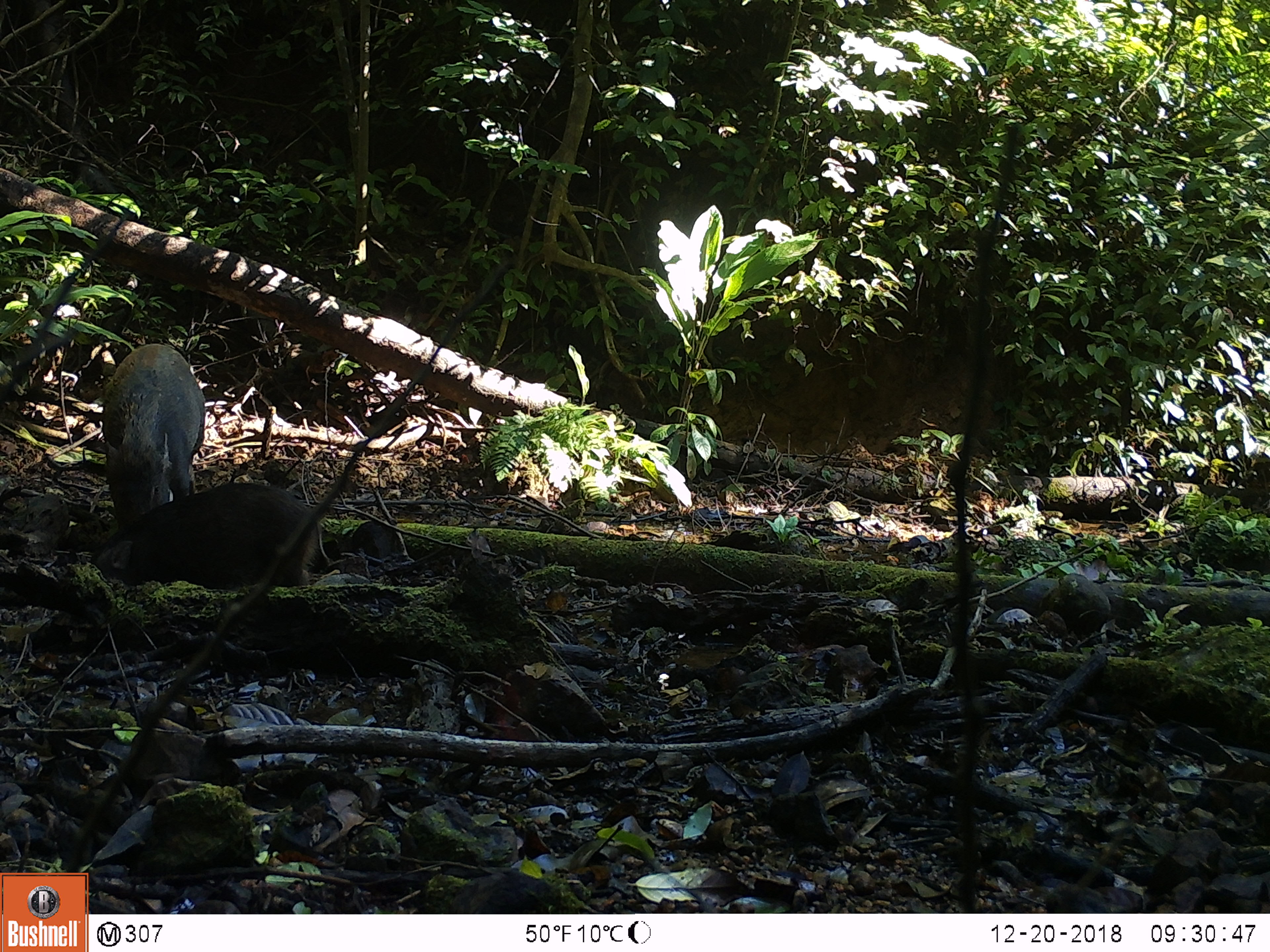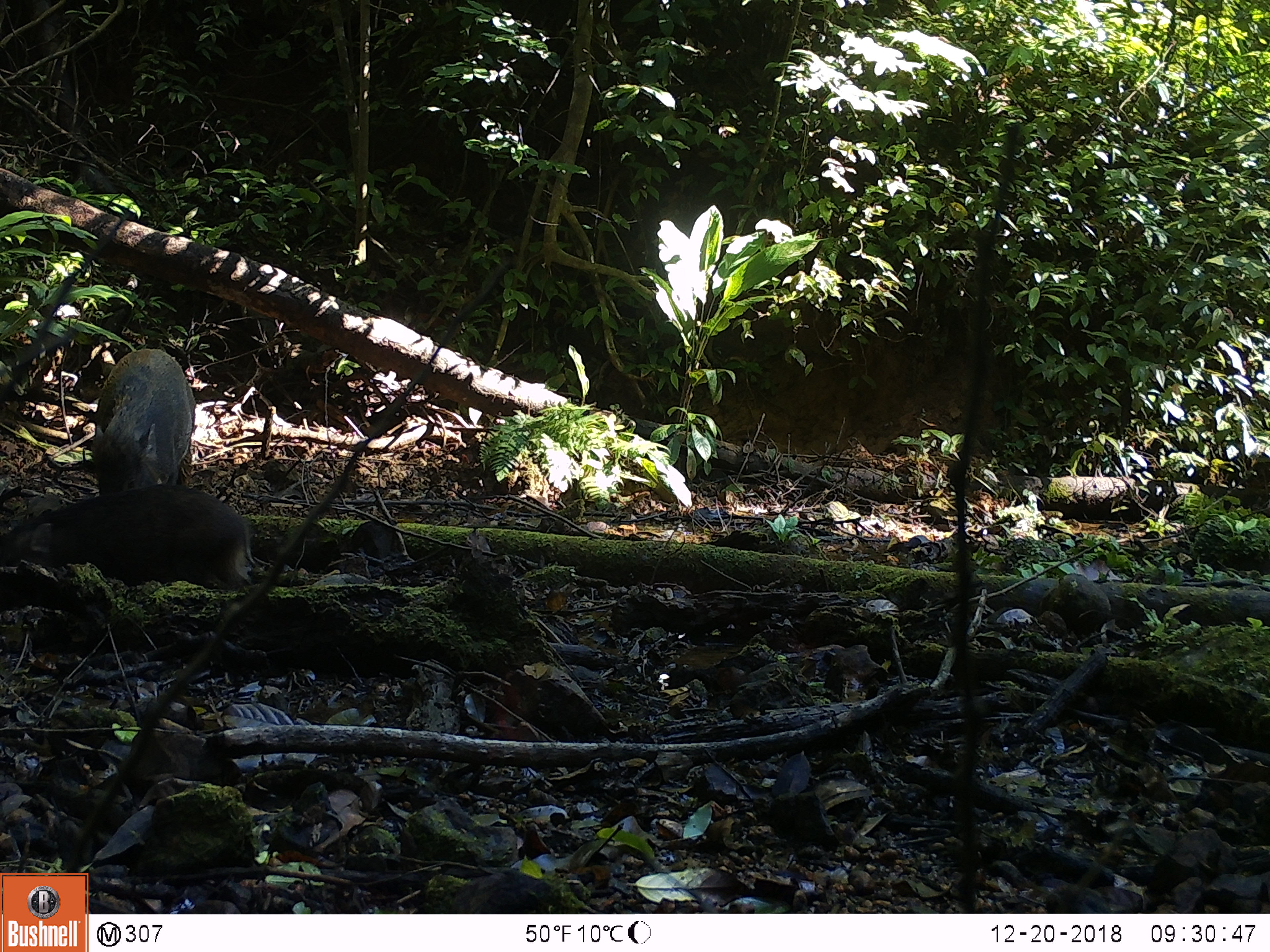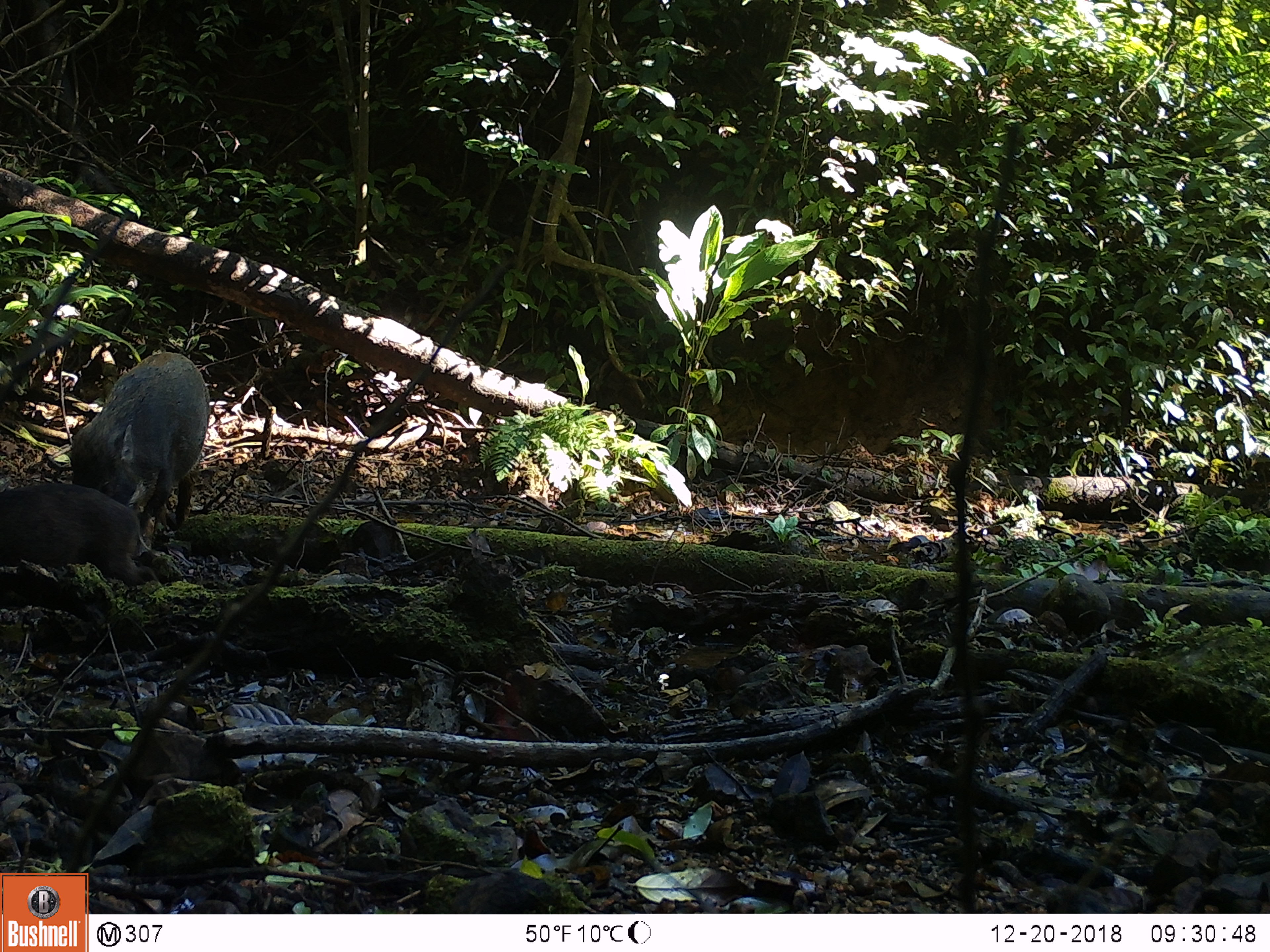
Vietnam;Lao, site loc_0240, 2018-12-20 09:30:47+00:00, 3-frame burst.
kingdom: Animalia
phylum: Chordata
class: Mammalia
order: Artiodactyla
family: Suidae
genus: Sus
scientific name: Sus scrofa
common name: eurasian wild pig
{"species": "eurasian wild pig (Sus scrofa)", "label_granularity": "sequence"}